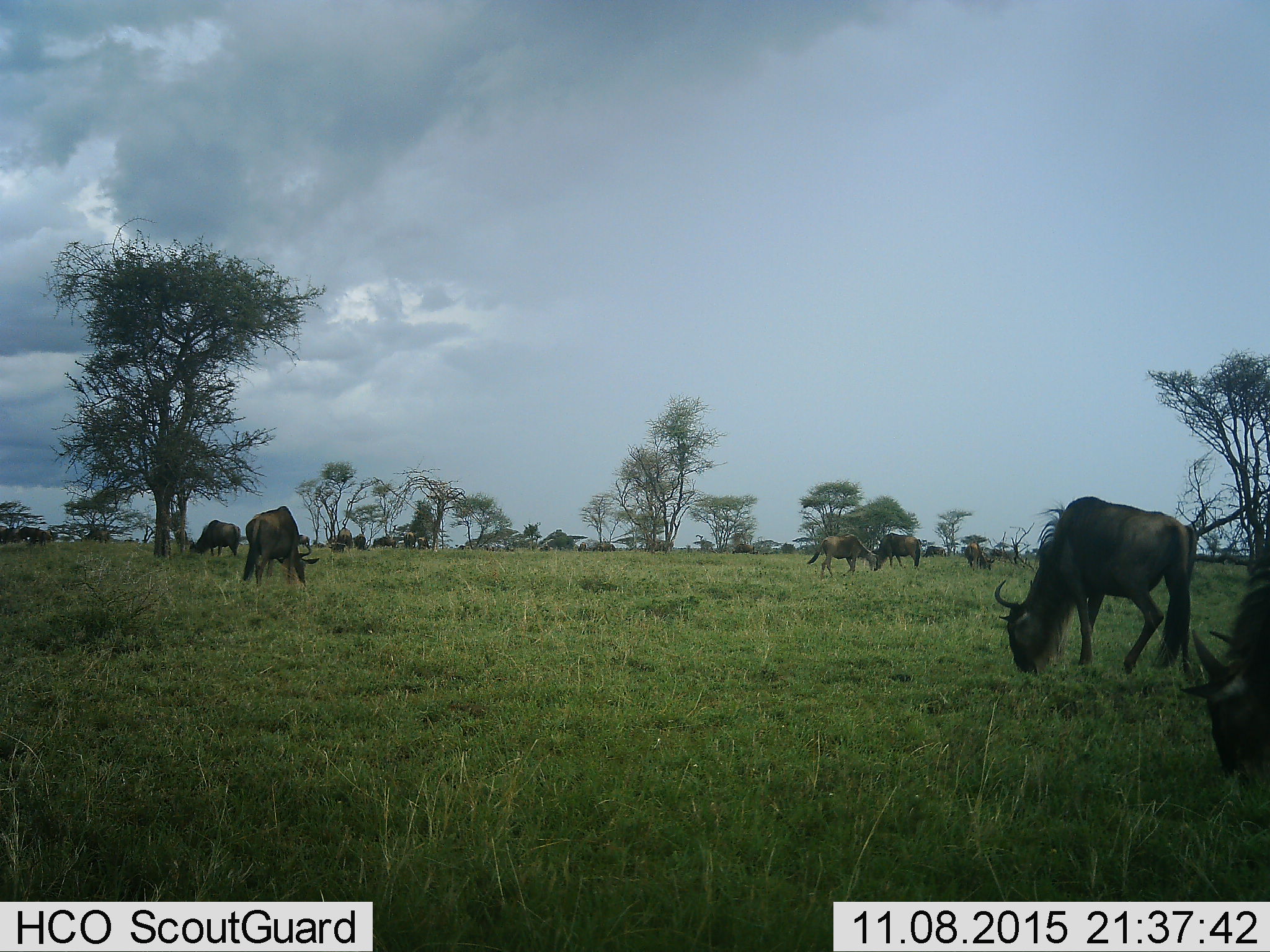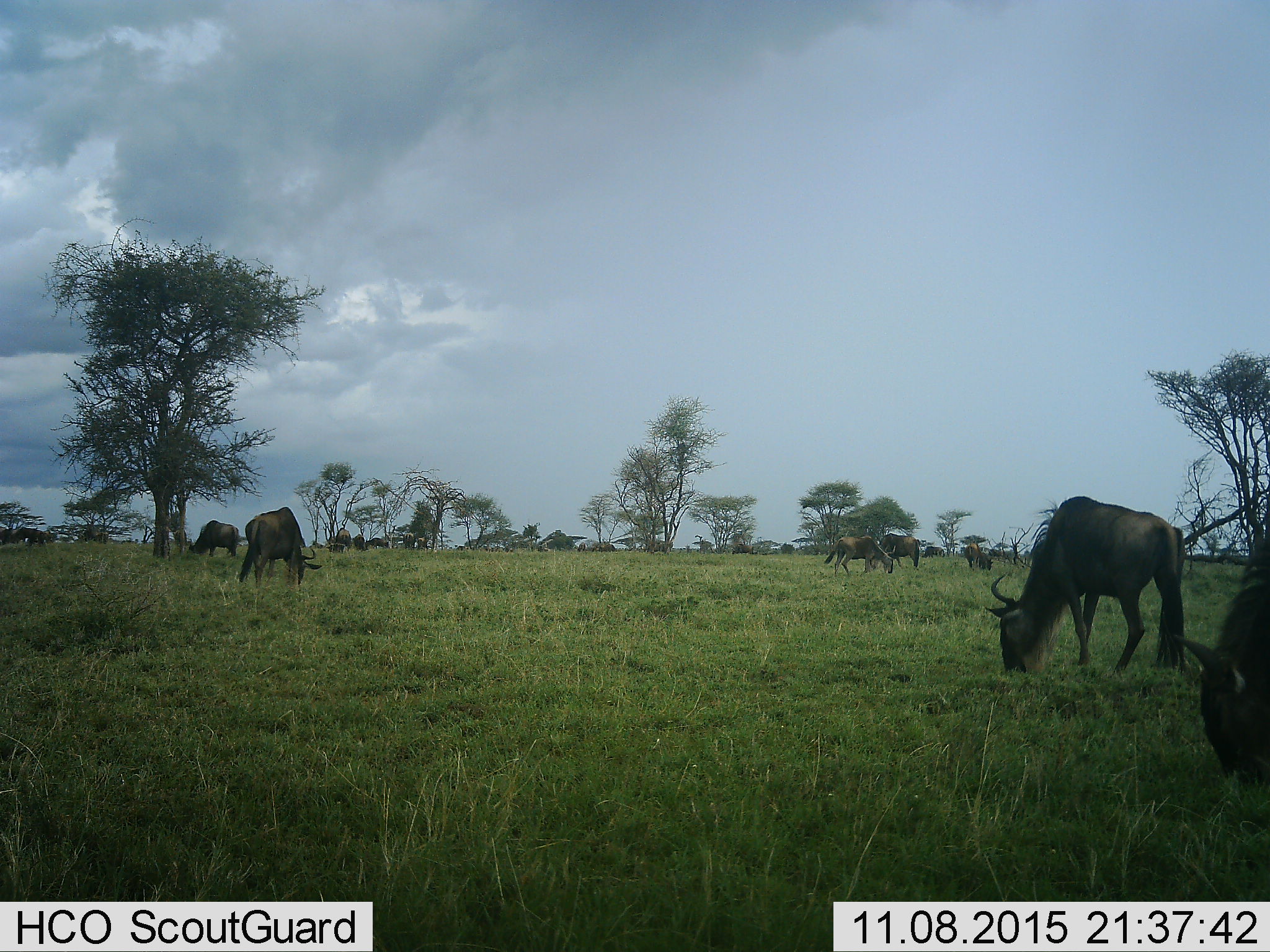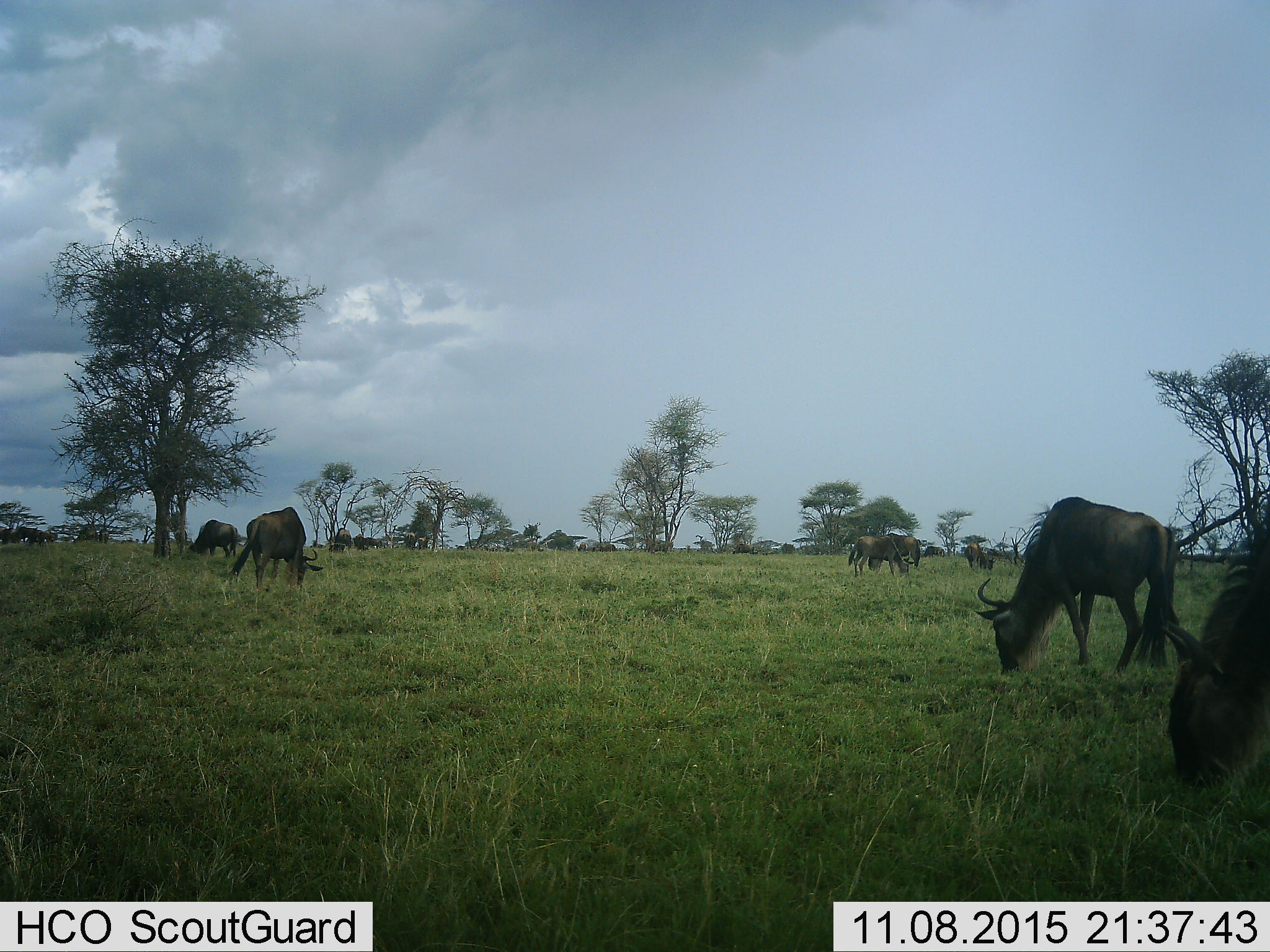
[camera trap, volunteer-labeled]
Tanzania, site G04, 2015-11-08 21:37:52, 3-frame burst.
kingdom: Animalia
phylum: Chordata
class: Mammalia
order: Artiodactyla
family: Bovidae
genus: Connochaetes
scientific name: Connochaetes taurinus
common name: blue wildebeest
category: wildebeest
Wildebeest (blue wildebeest) (Connochaetes taurinus), count 11-50. Behavior (volunteer vote fractions): standing 44%, resting 0%, moving 44%, interacting 0%. Young present (vote fraction): 6%. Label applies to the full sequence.